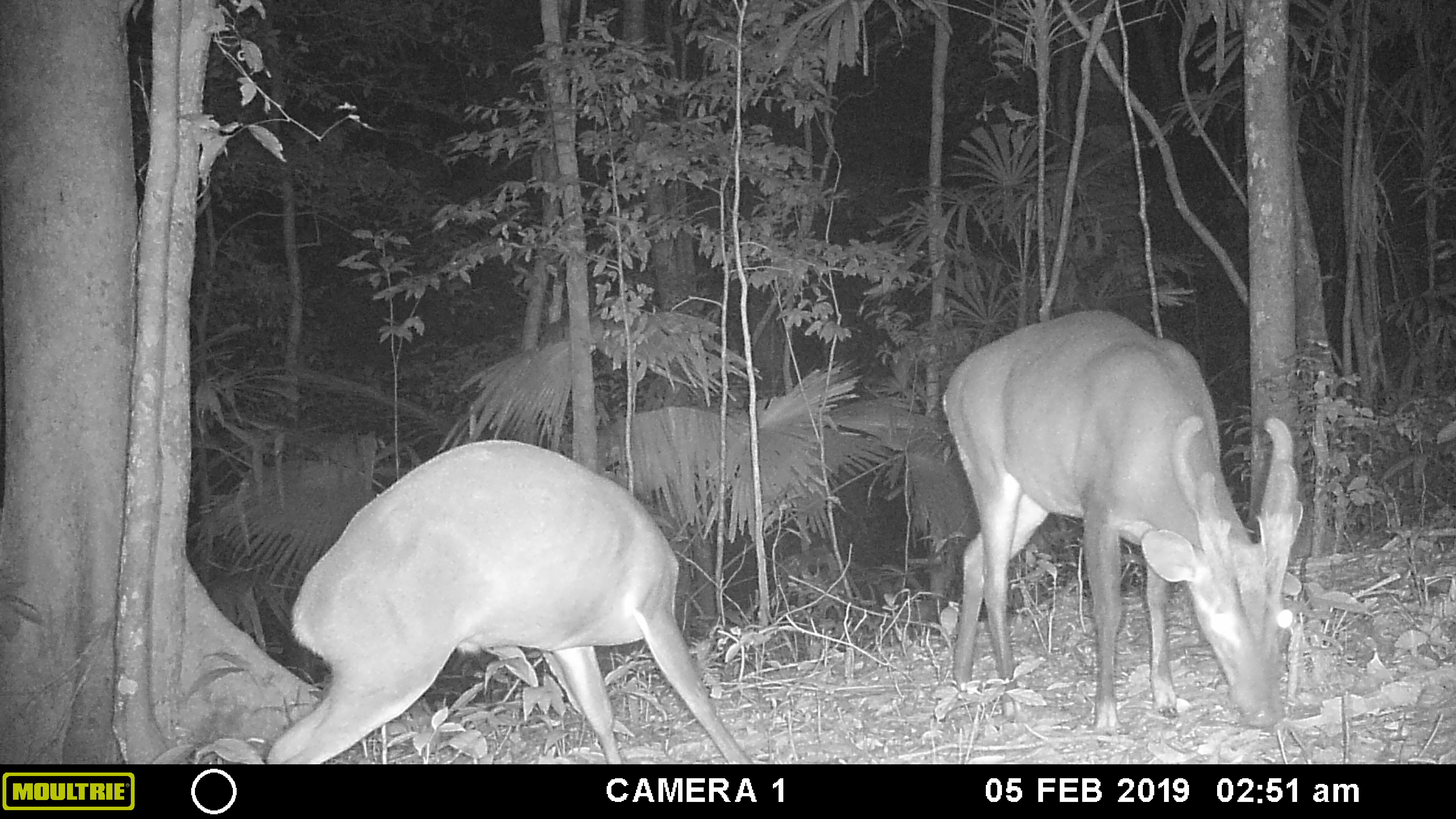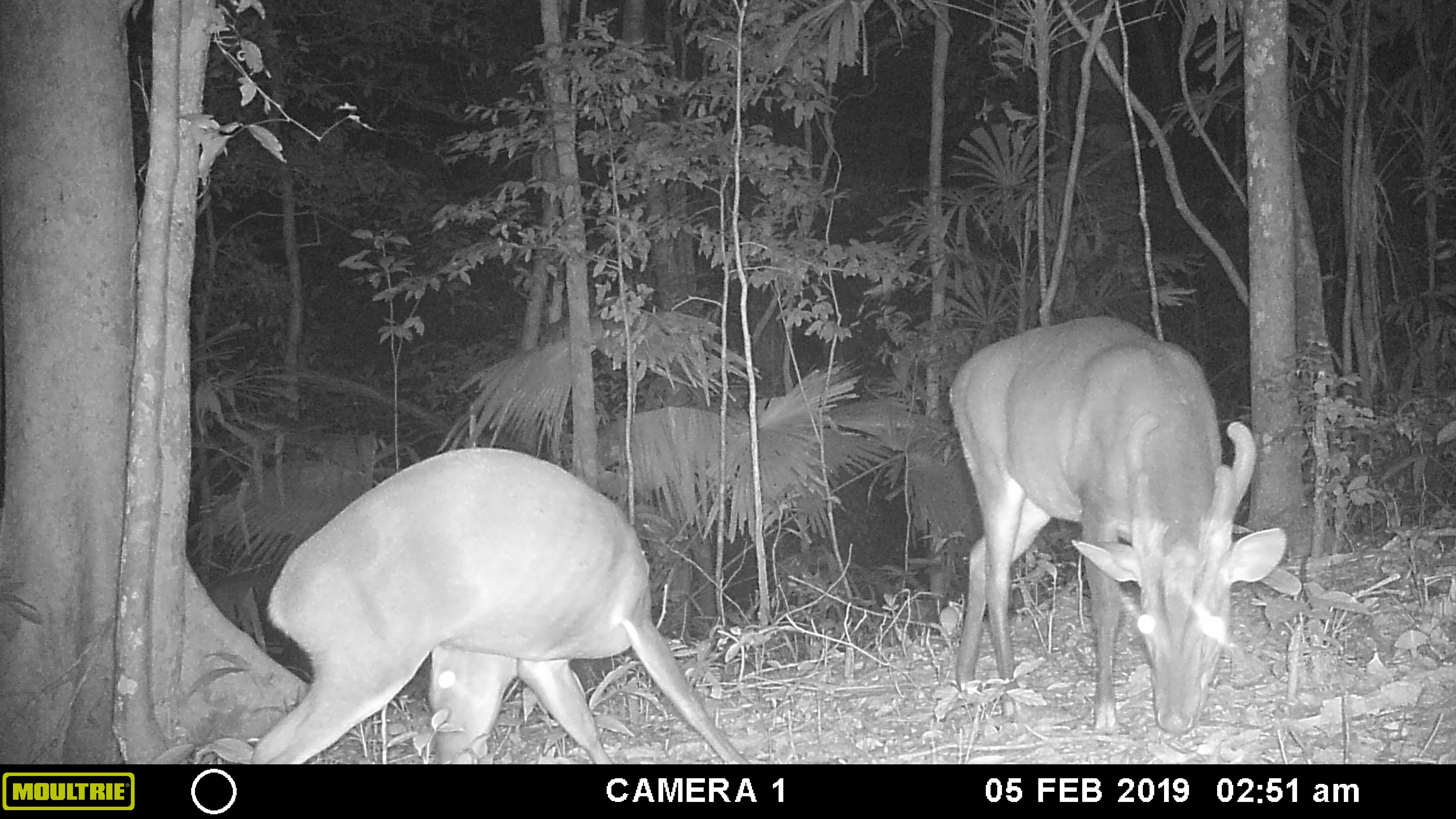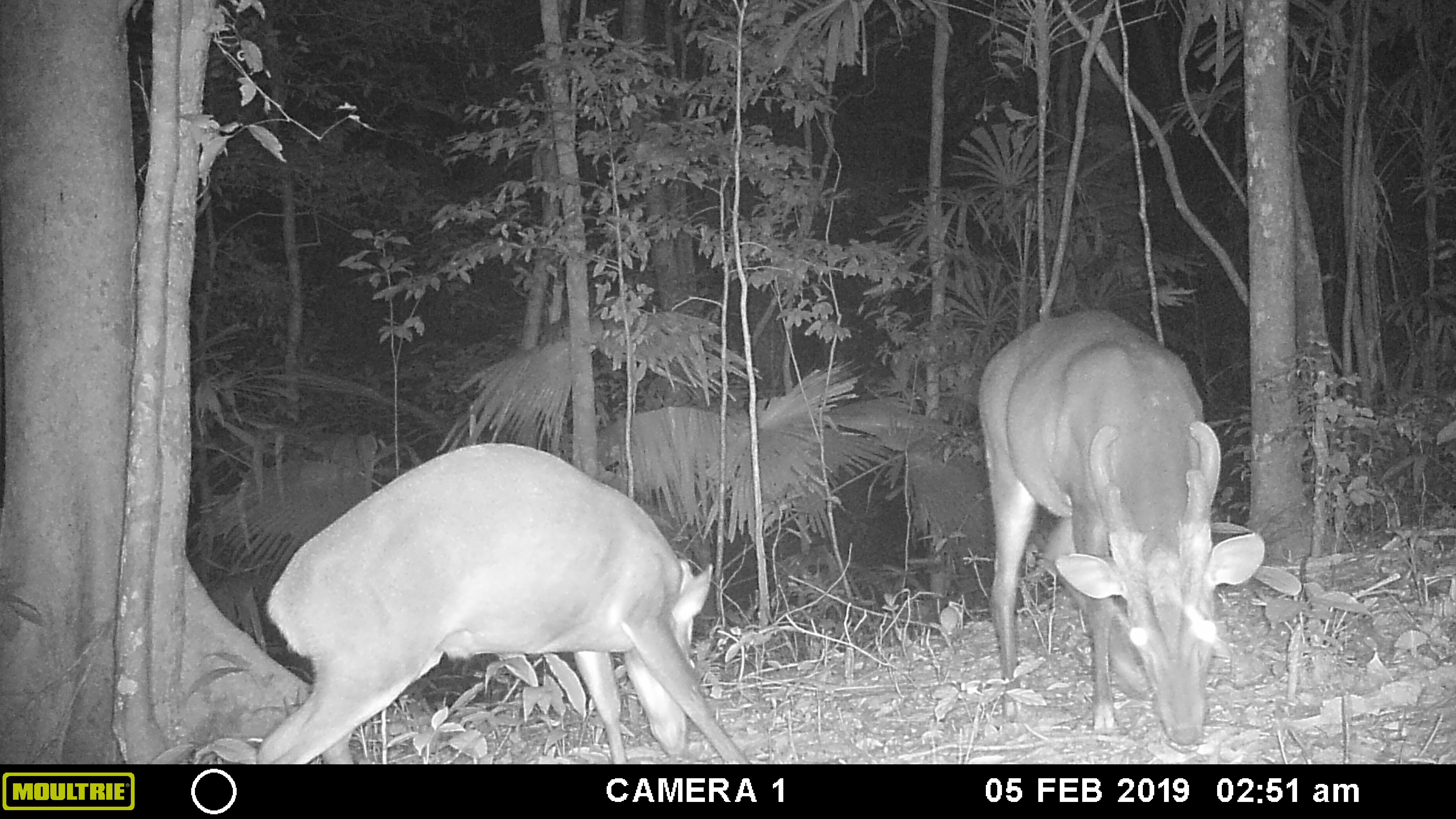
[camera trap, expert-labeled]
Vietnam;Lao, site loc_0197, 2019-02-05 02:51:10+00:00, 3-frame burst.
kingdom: Animalia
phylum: Chordata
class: Mammalia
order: Artiodactyla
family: Cervidae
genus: Muntiacus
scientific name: Muntiacus vuquangensis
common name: large-antlered muntjac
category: large antlered muntjac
Large antlered muntjac (large-antlered muntjac) (Muntiacus vuquangensis). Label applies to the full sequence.